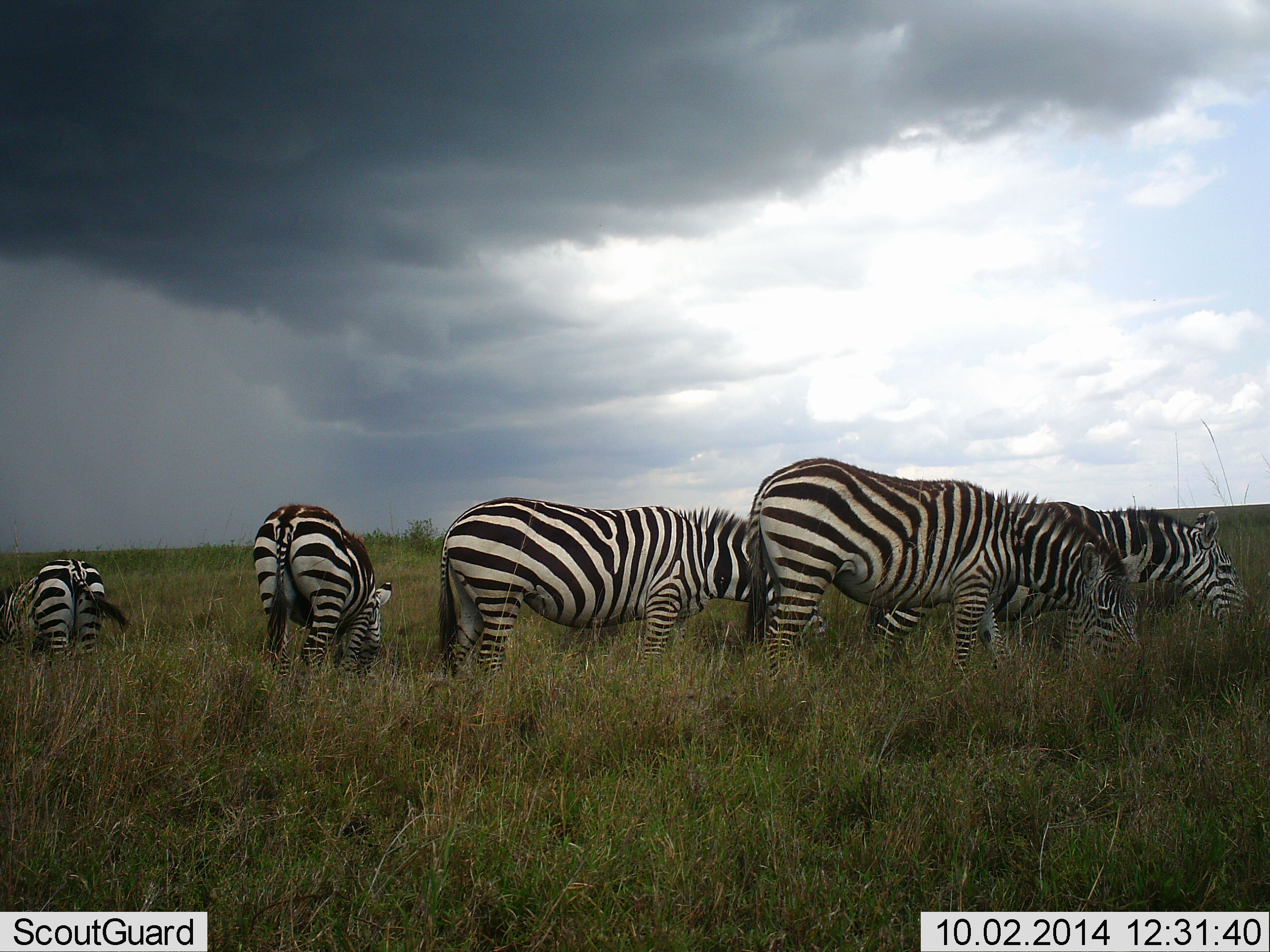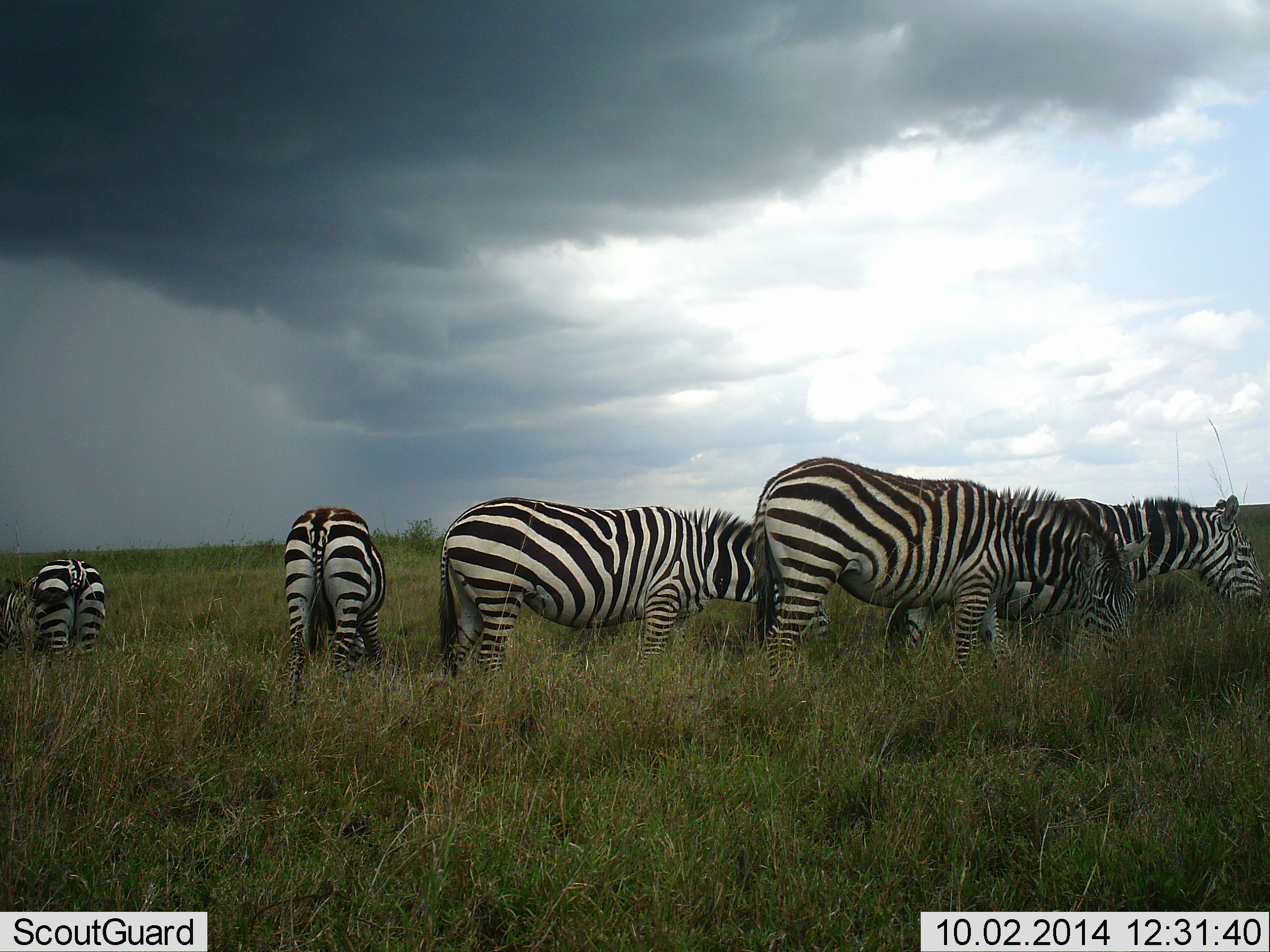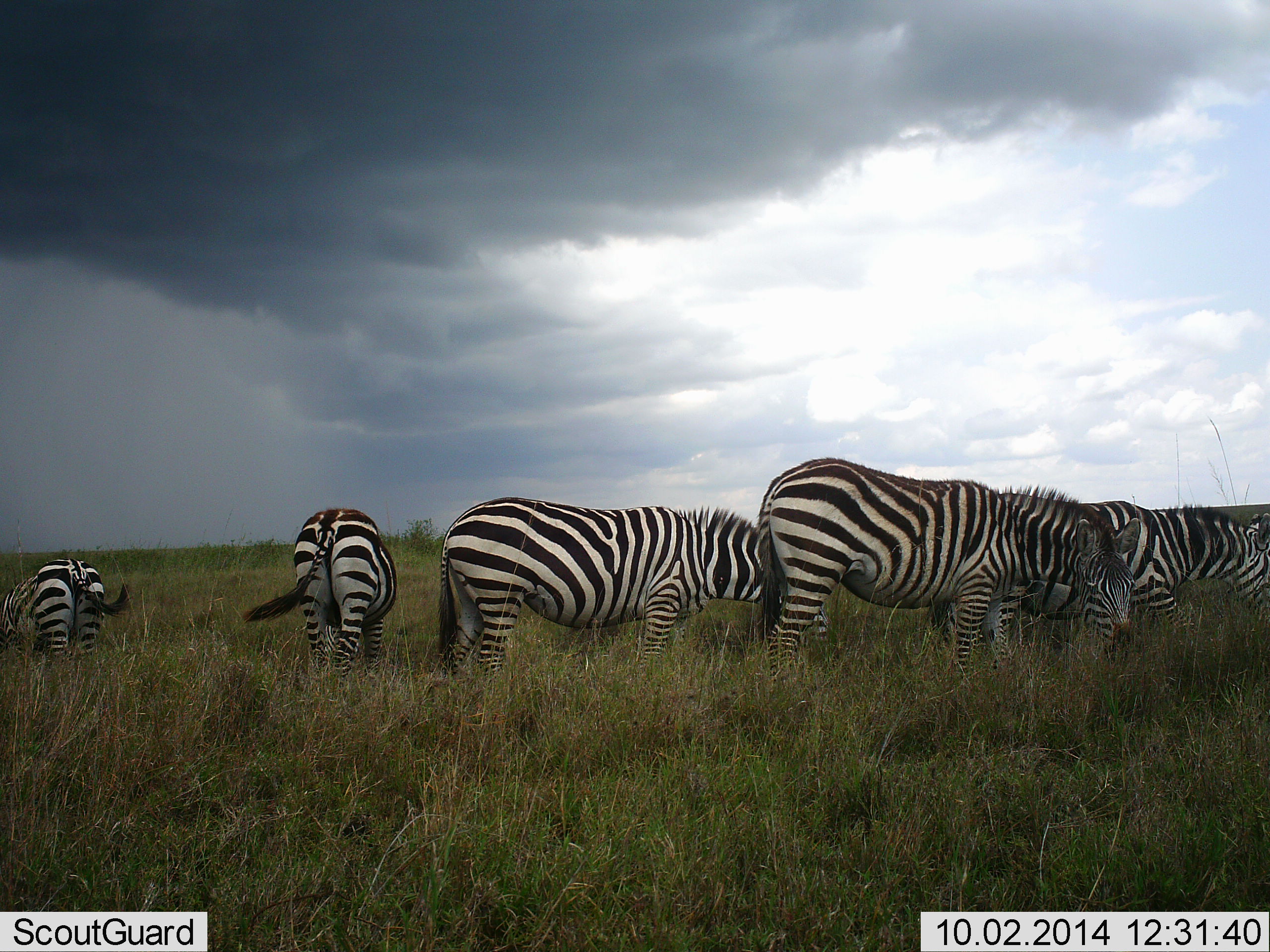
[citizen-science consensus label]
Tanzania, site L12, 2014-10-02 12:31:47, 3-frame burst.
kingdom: Animalia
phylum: Chordata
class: Mammalia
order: Perissodactyla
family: Equidae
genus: Equus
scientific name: Equus quagga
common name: plains zebra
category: zebra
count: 5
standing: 70%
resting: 0%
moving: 20%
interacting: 0%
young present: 0%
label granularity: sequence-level